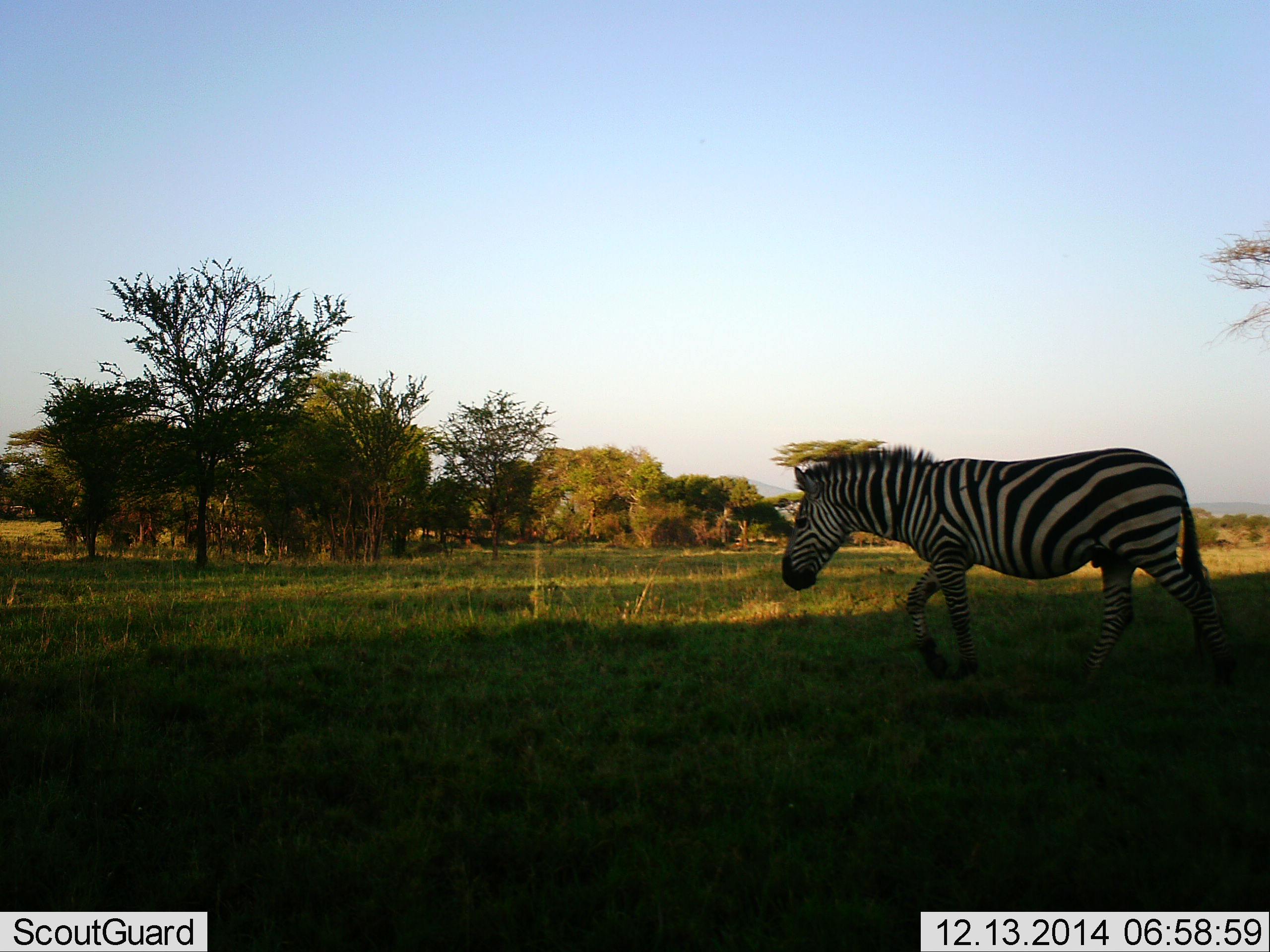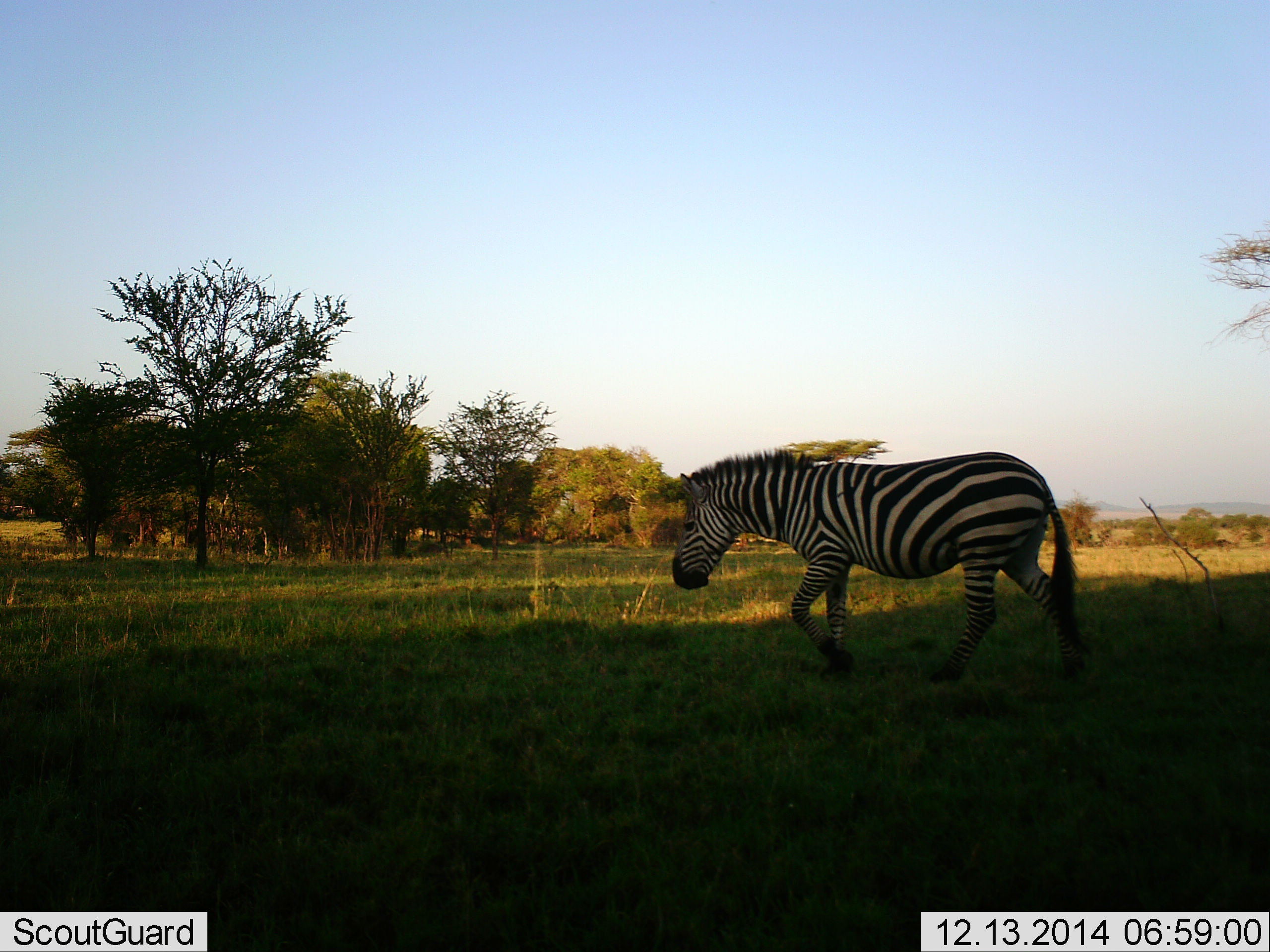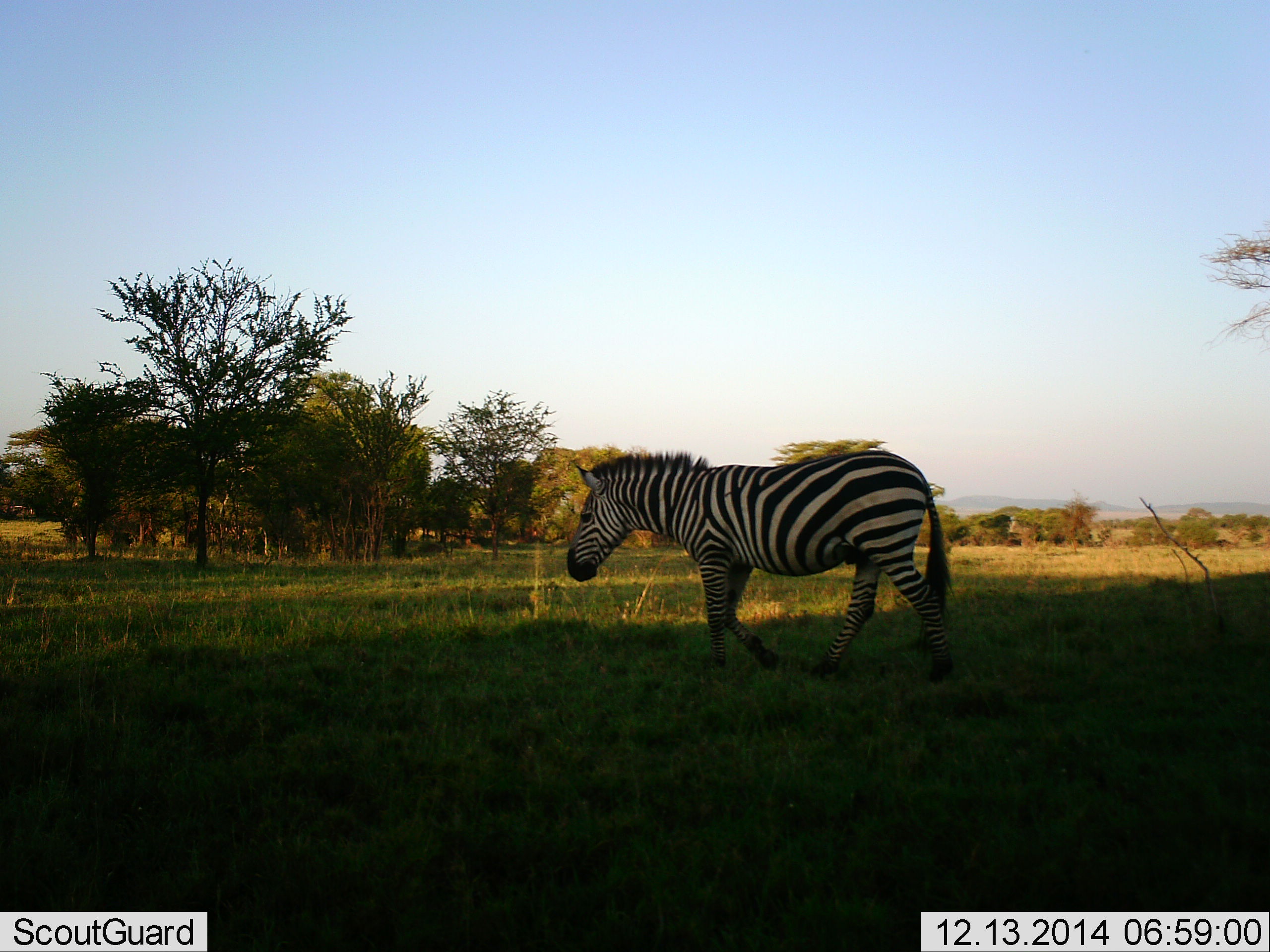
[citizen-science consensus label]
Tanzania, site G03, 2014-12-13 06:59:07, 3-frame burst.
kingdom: Animalia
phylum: Chordata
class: Mammalia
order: Perissodactyla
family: Equidae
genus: Equus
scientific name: Equus quagga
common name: plains zebra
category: zebra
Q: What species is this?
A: Zebra (plains zebra) (Equus quagga).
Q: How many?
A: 1.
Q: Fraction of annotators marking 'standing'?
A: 0%.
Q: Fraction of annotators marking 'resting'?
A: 0%.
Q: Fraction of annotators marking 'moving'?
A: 100%.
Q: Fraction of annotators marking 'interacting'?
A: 0%.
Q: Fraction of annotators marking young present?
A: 0%.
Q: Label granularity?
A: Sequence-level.